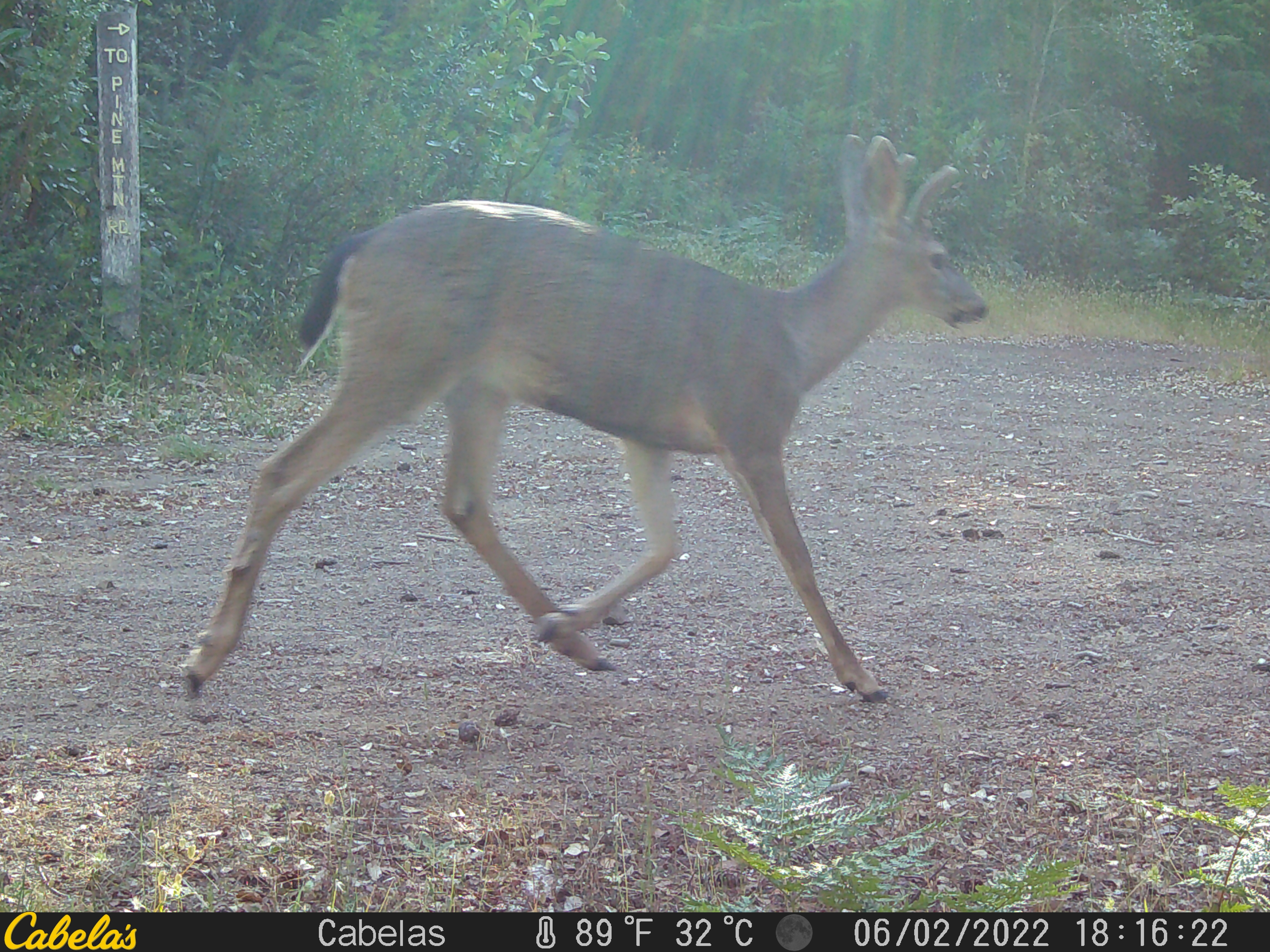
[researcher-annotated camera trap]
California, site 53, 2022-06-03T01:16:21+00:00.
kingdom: Animalia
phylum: Chordata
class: Mammalia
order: Artiodactyla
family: Cervidae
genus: Odocoileus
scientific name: Odocoileus hemionus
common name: mule deer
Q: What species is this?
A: Mule deer (Odocoileus hemionus).